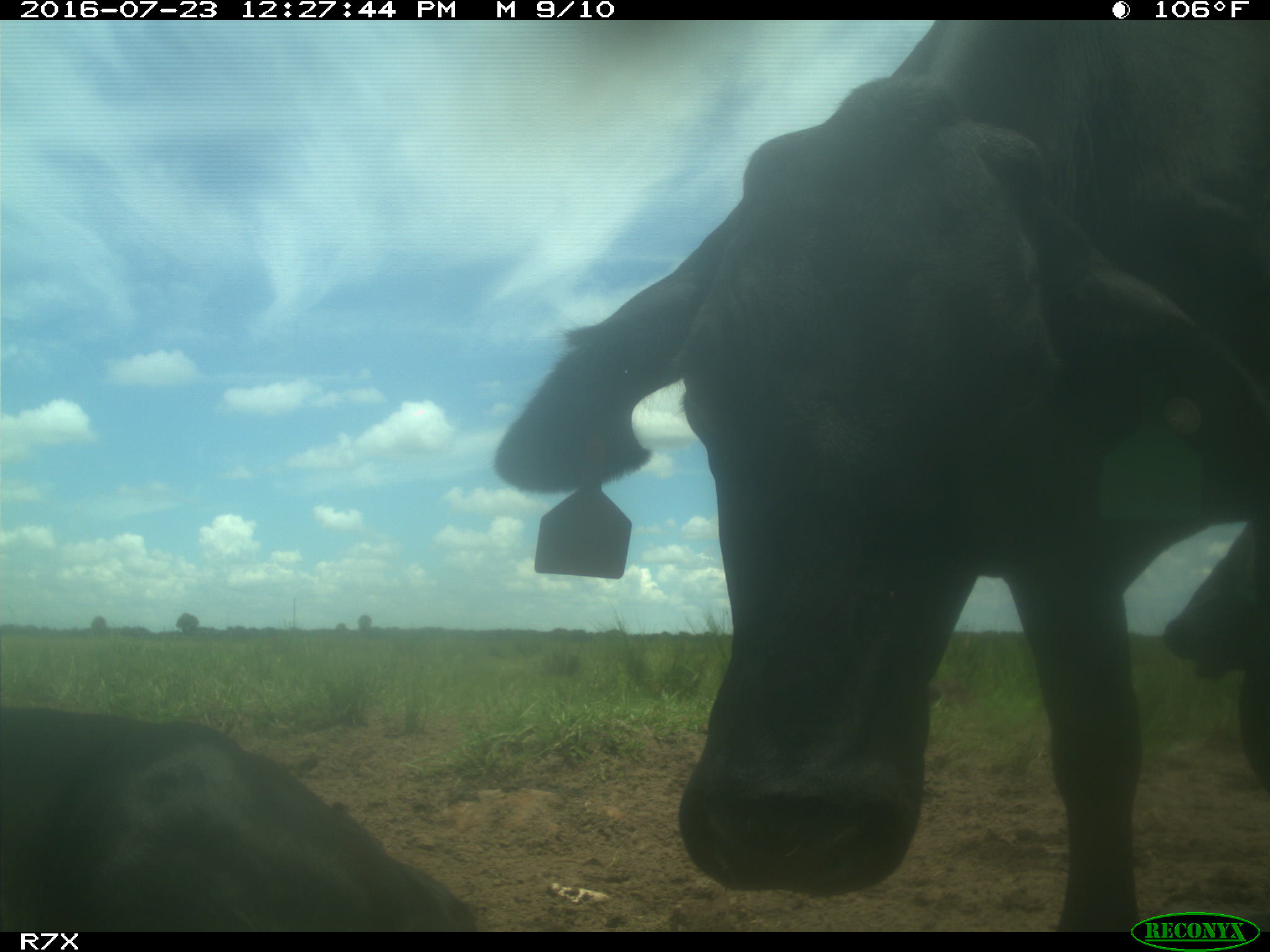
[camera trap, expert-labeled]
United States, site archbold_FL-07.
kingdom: Animalia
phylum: Chordata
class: Mammalia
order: Artiodactyla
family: Bovidae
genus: Bos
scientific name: Bos taurus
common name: domestic cow